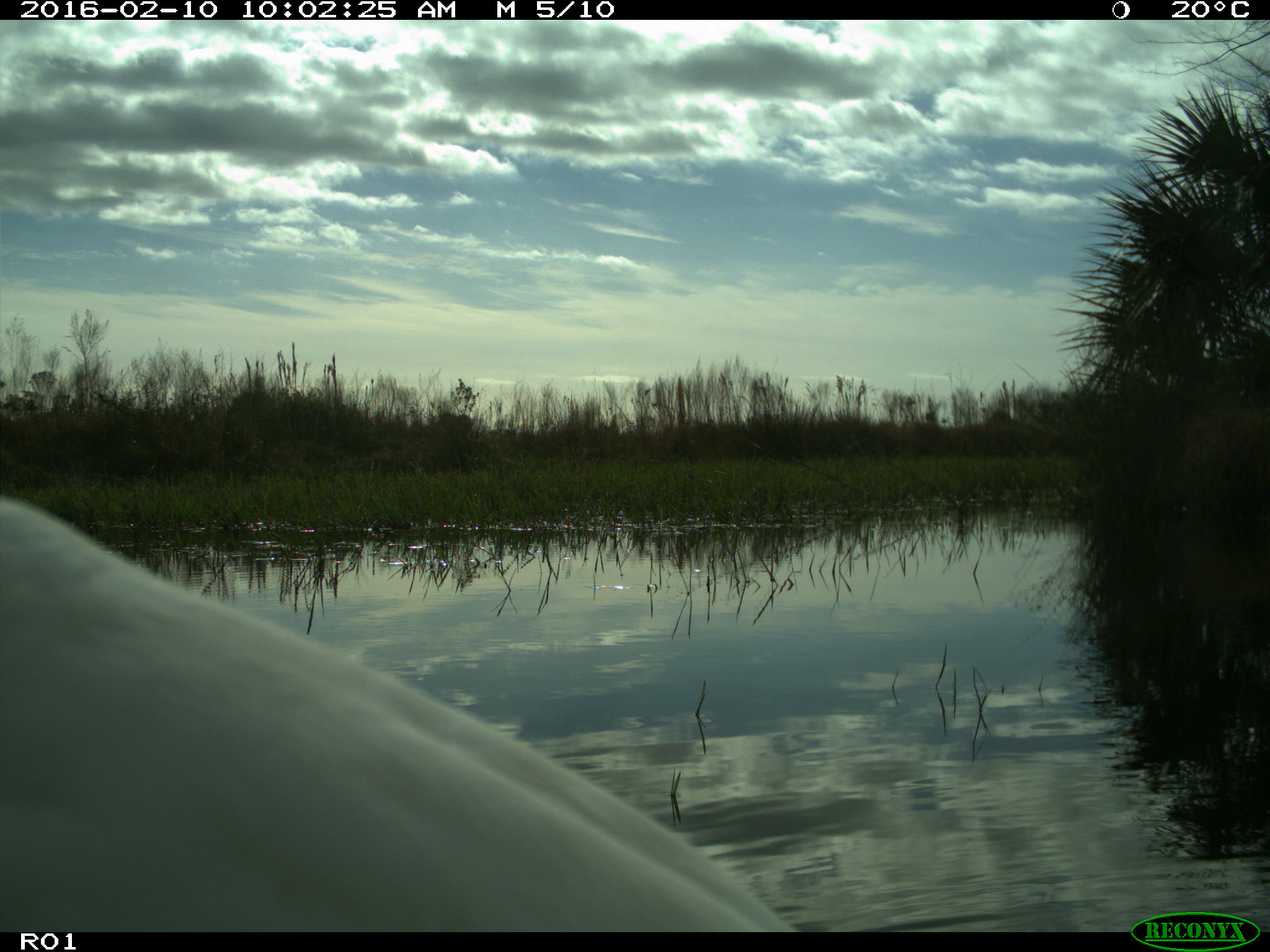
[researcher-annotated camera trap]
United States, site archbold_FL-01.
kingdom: Animalia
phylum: Chordata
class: Aves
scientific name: Aves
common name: birds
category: unidentified bird